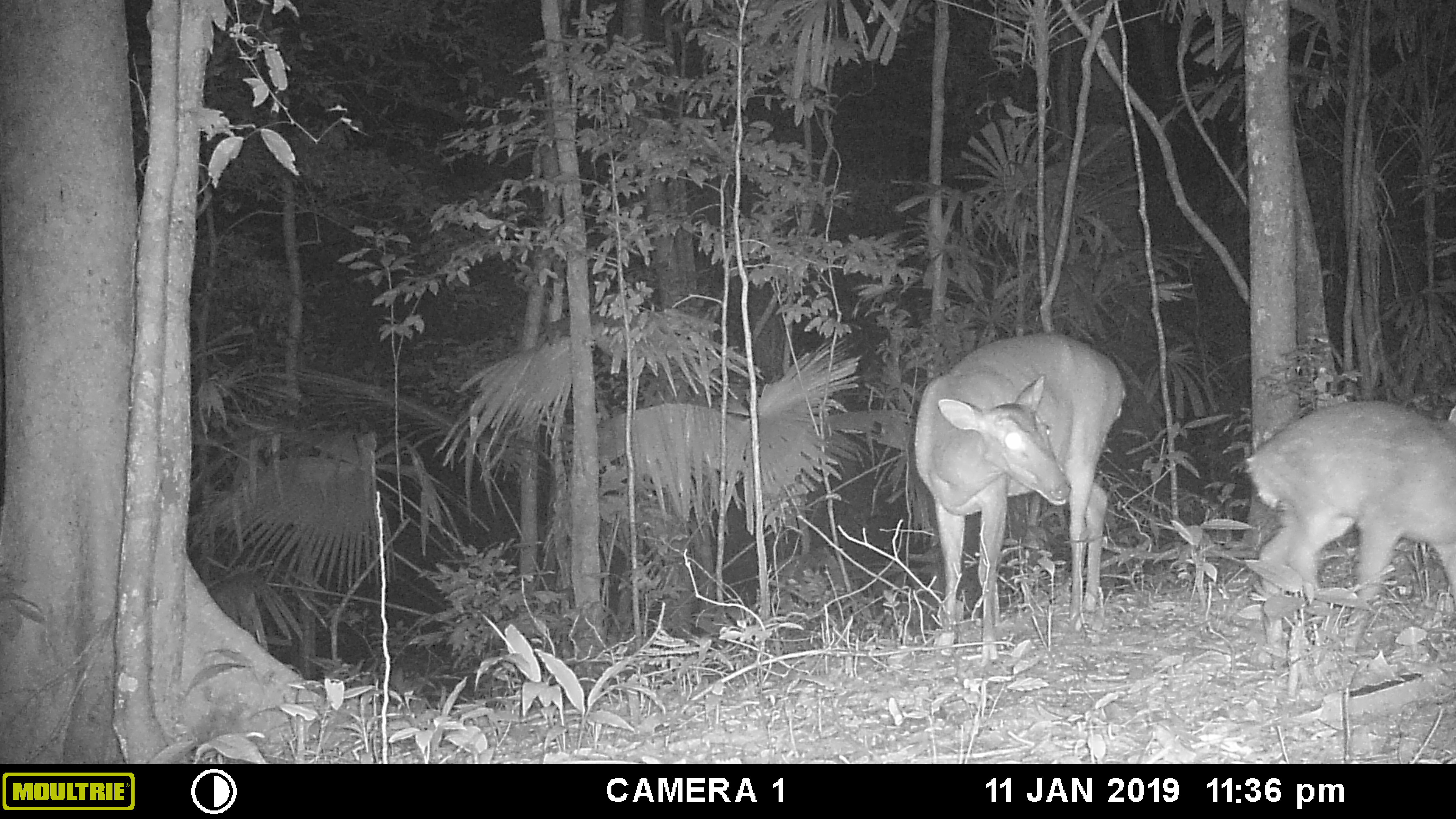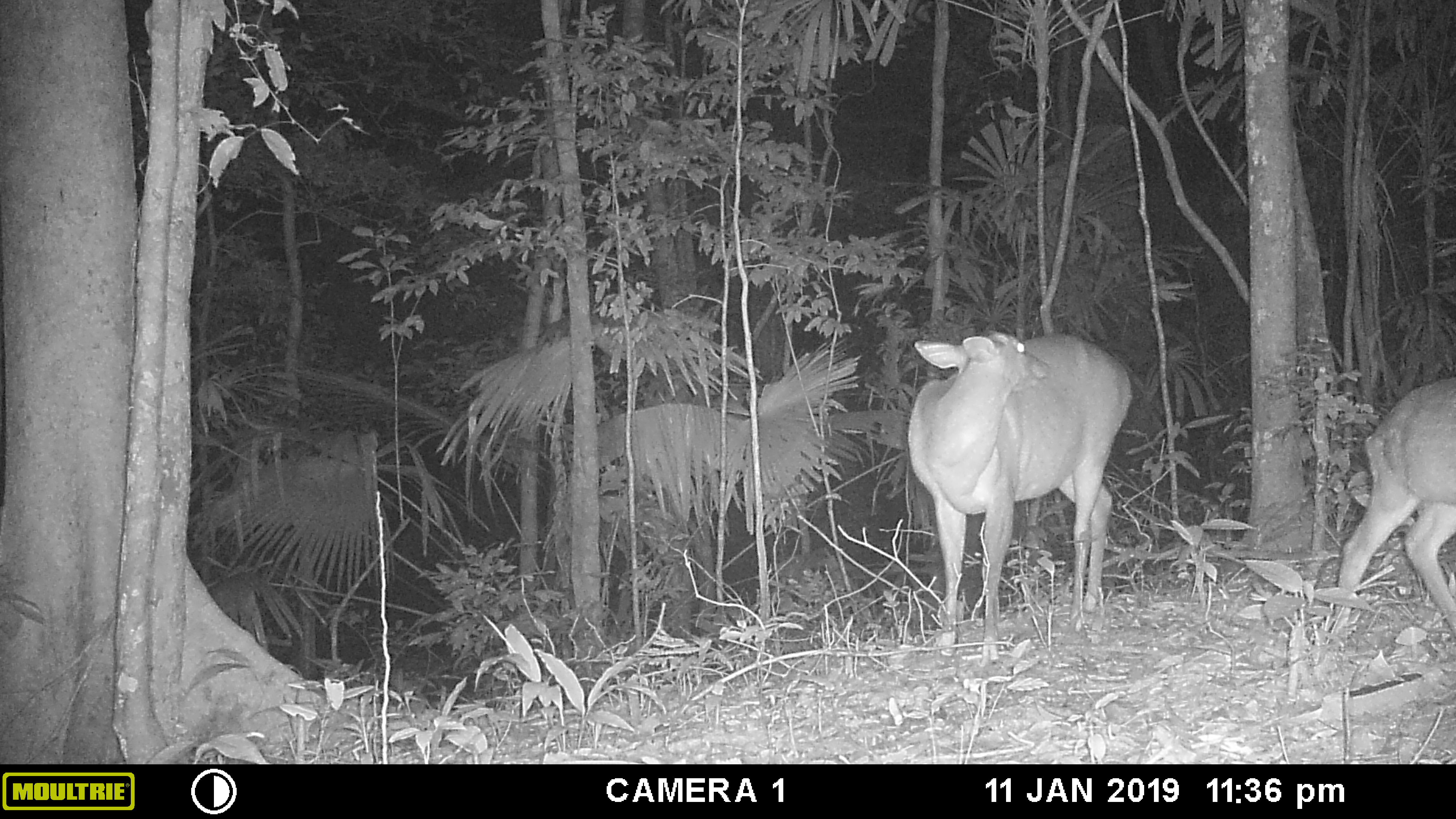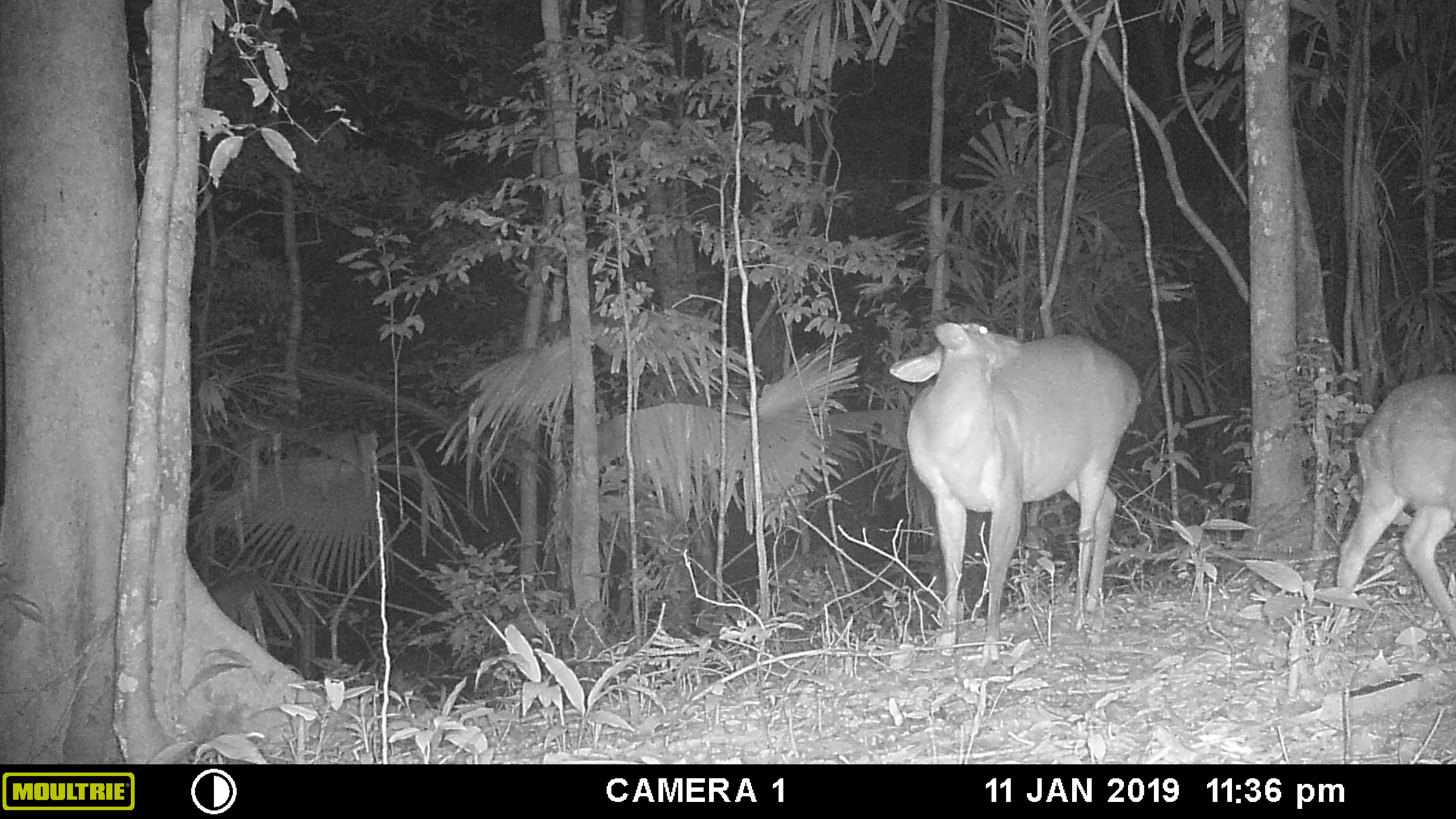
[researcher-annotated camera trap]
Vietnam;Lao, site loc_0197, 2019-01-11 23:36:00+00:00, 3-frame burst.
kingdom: Animalia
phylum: Chordata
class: Mammalia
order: Artiodactyla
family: Cervidae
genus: Muntiacus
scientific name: Muntiacus vuquangensis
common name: large-antlered muntjac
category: large antlered muntjac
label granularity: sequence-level